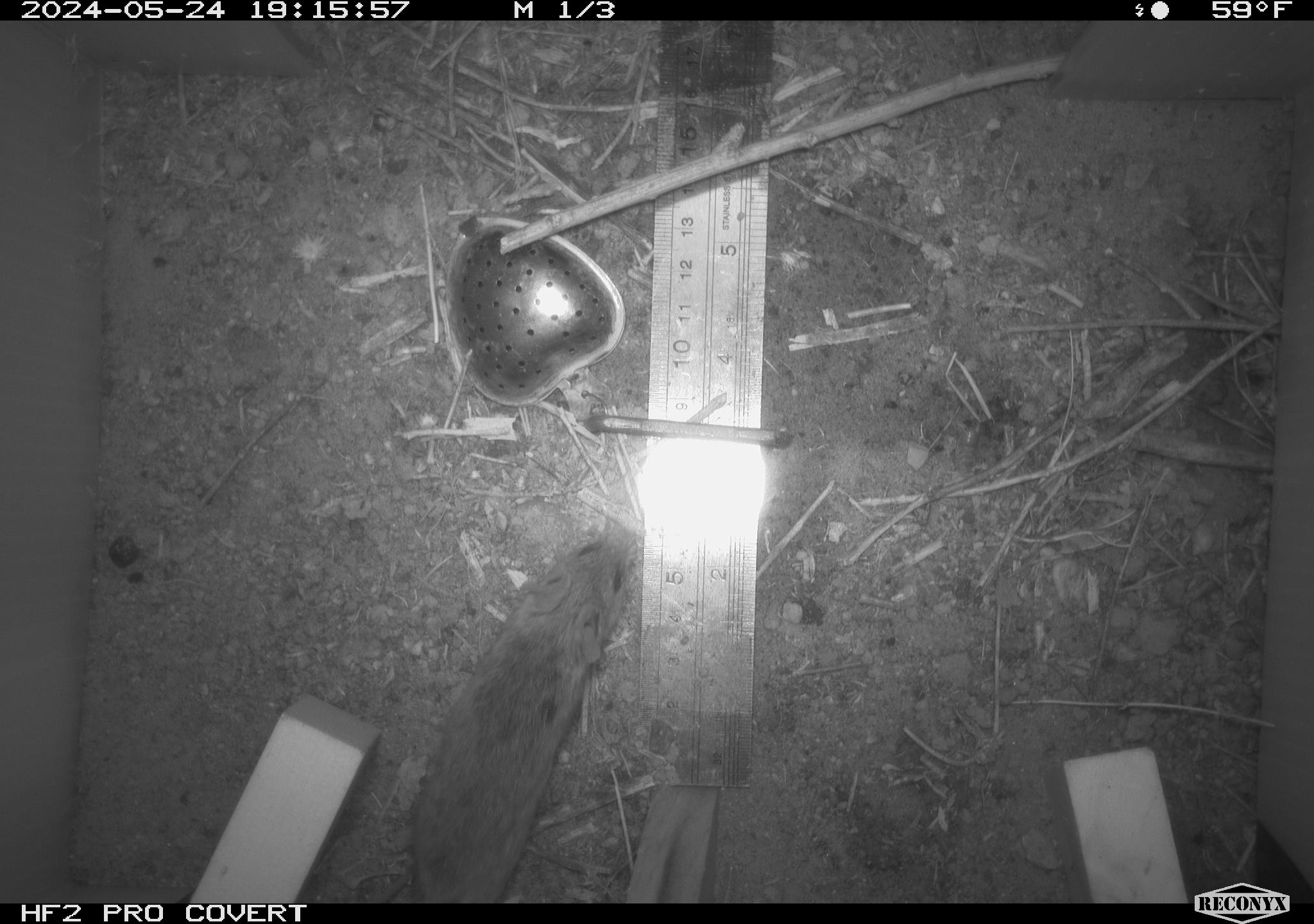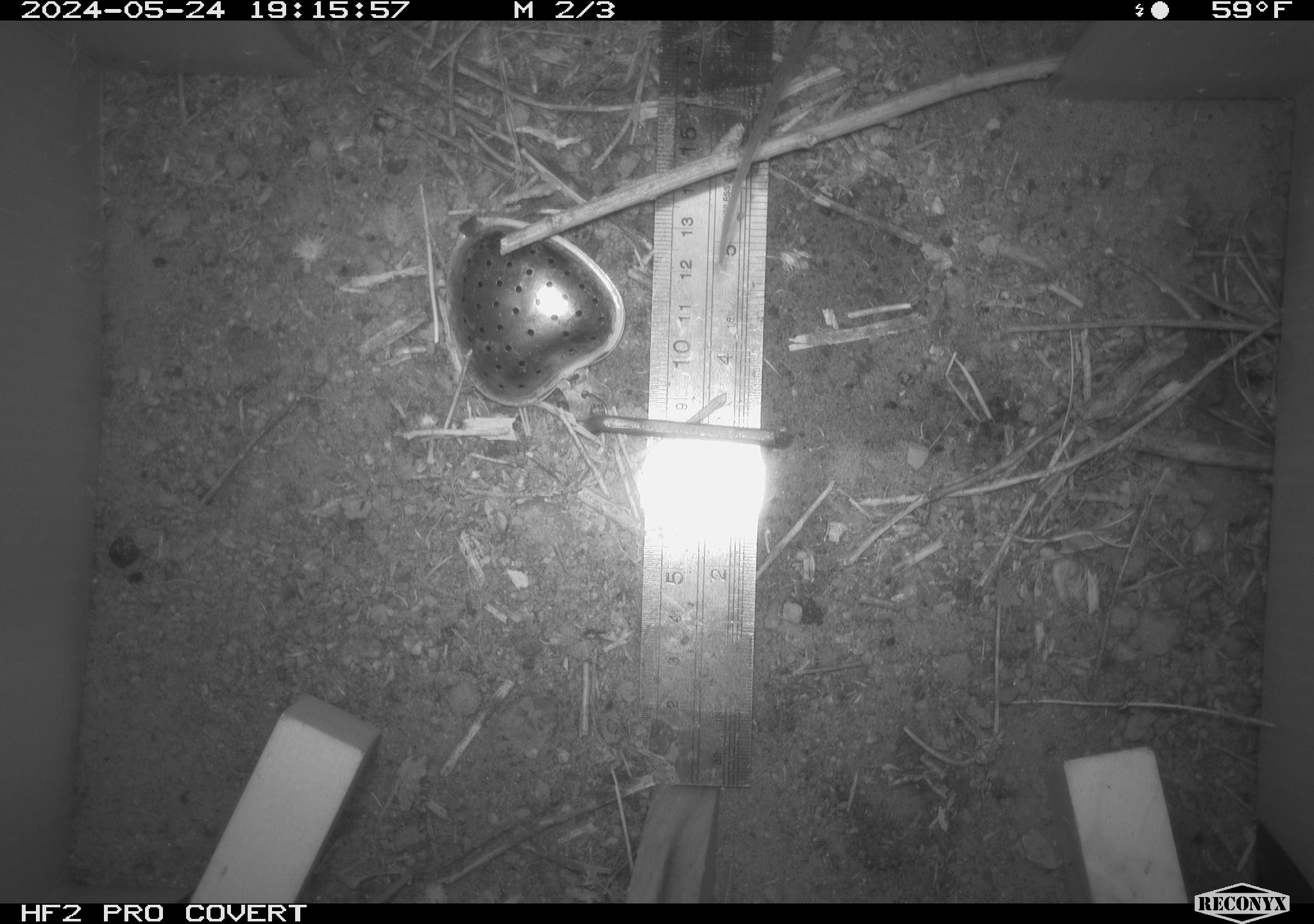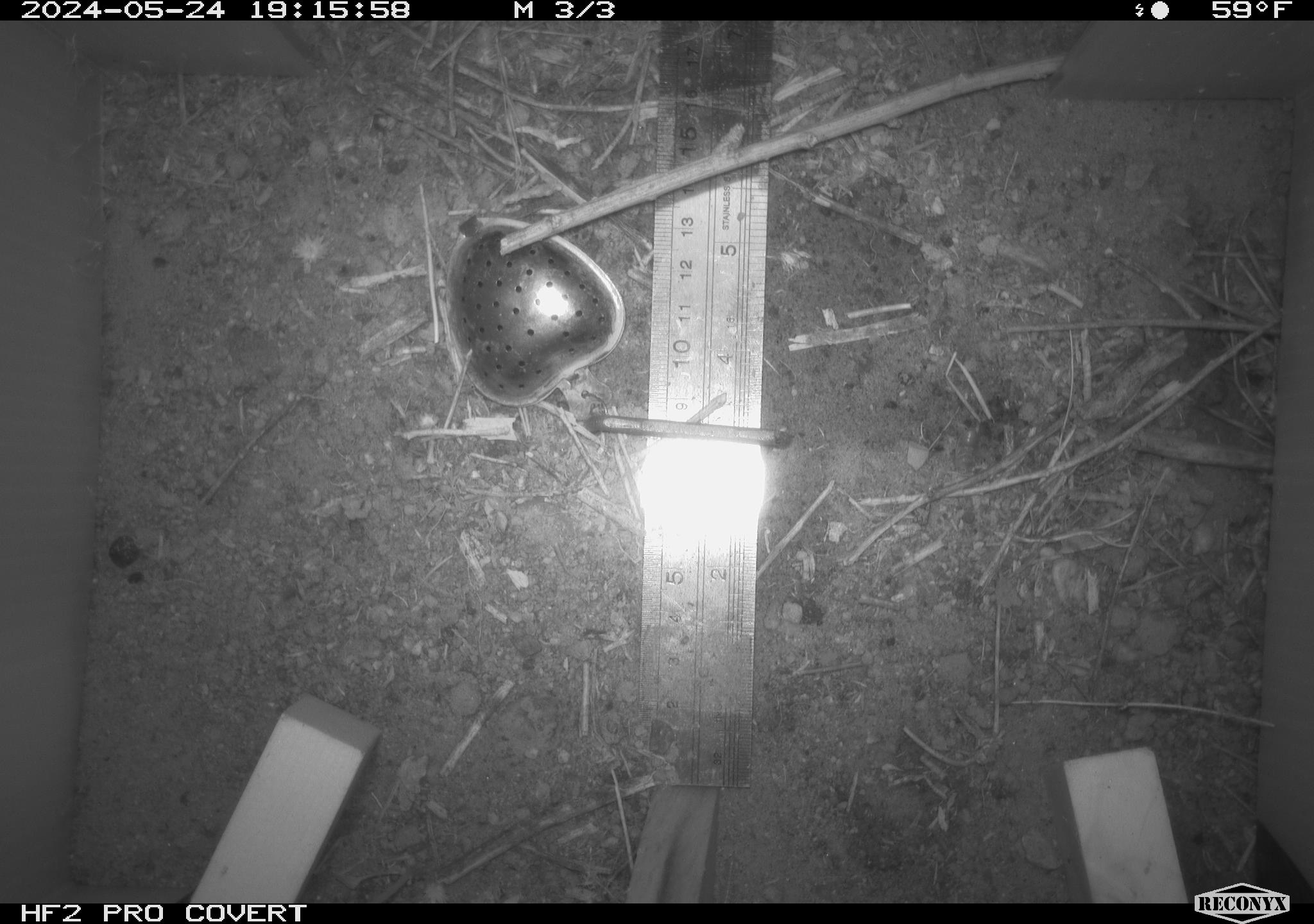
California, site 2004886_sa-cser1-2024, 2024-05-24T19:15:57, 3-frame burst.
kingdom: Animalia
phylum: Chordata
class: Mammalia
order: Rodentia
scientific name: Rodentia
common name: rodent